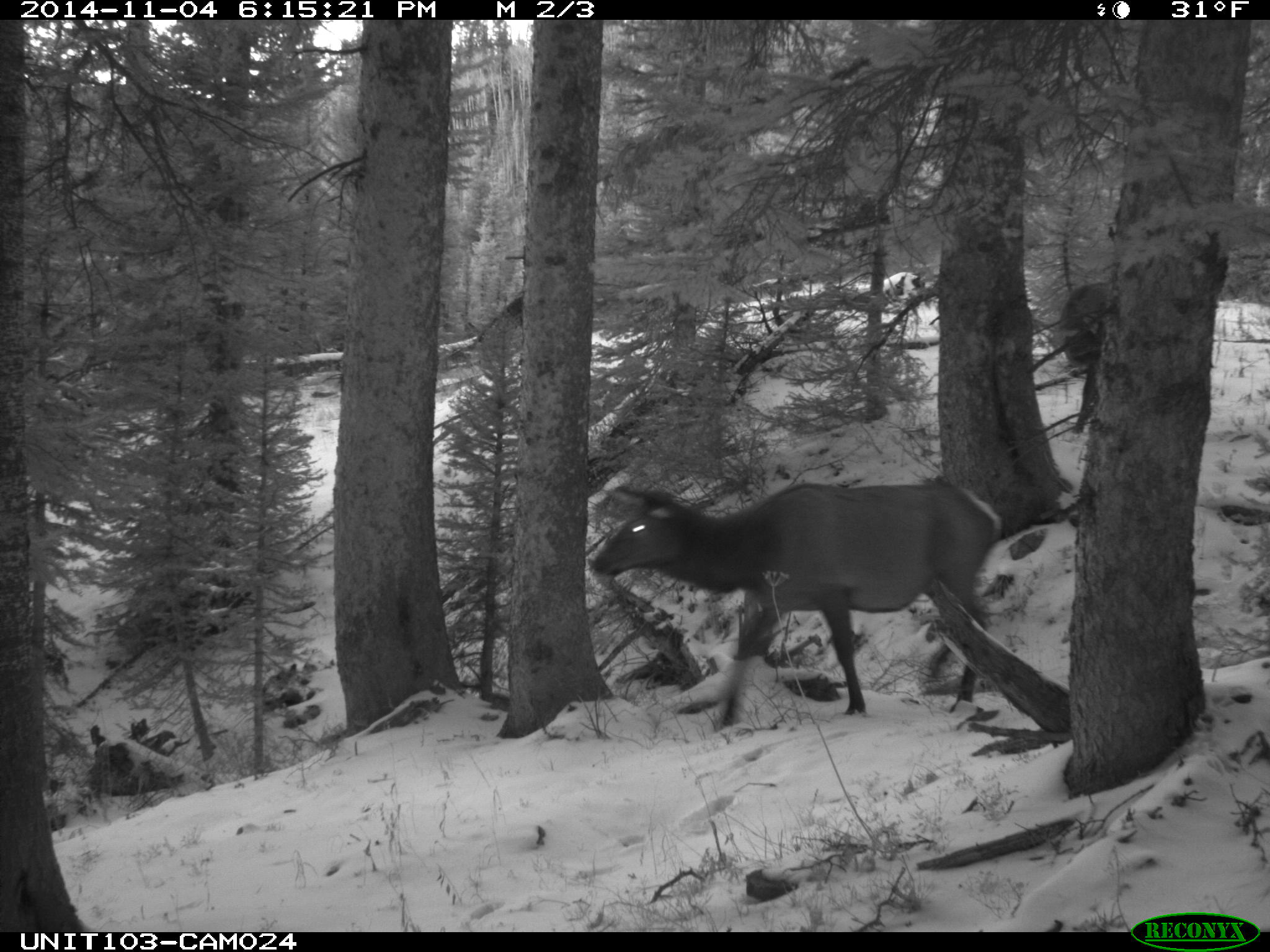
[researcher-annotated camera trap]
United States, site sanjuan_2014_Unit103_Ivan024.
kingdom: Animalia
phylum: Chordata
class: Mammalia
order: Artiodactyla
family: Cervidae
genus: Cervus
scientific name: Cervus elaphus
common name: red deer